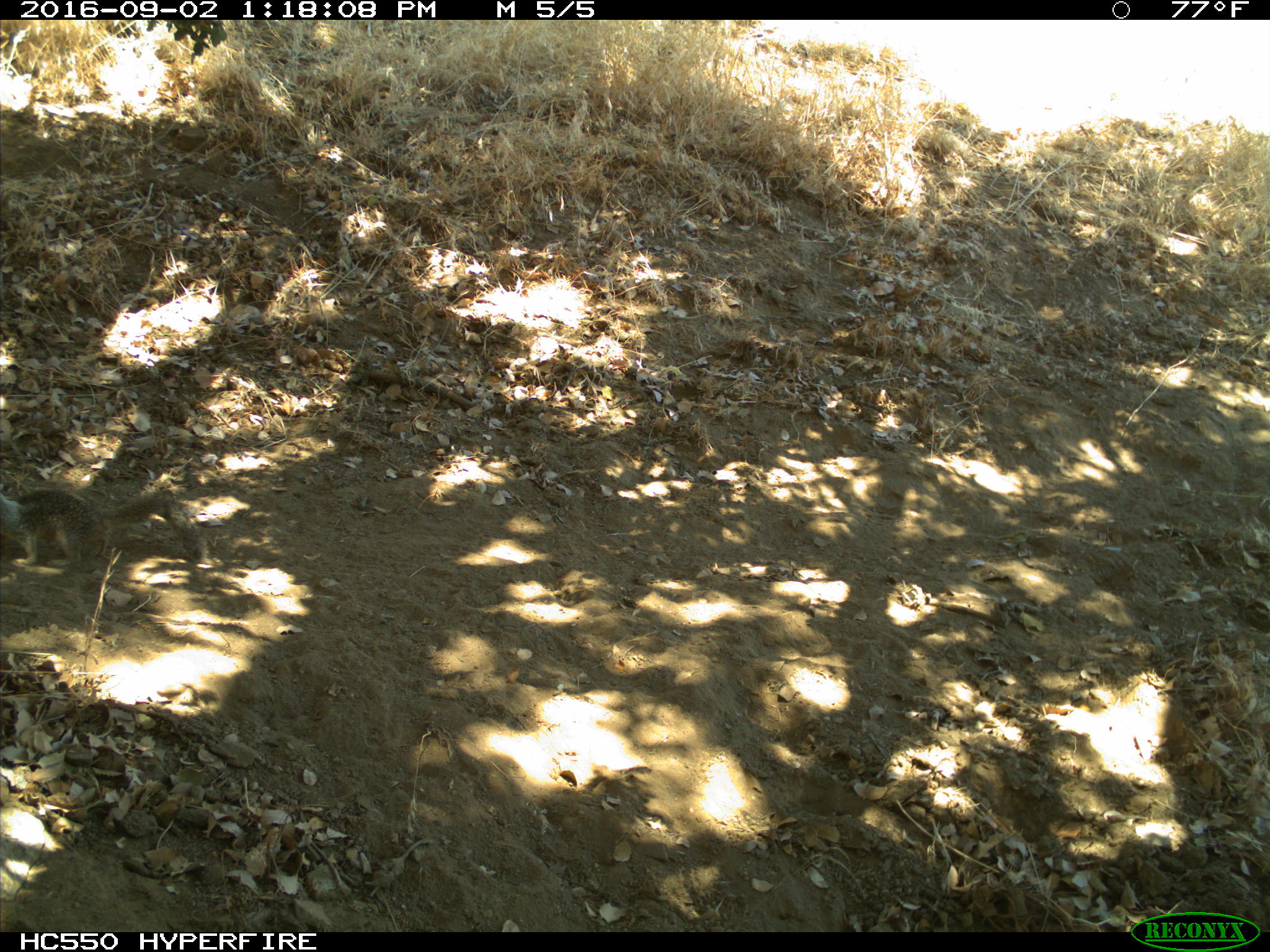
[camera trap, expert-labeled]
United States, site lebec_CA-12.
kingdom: Animalia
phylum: Chordata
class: Mammalia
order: Rodentia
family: Sciuridae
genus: Otospermophilus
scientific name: Otospermophilus beecheyi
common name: california ground squirrel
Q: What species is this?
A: Otospermophilus beecheyi (california ground squirrel).